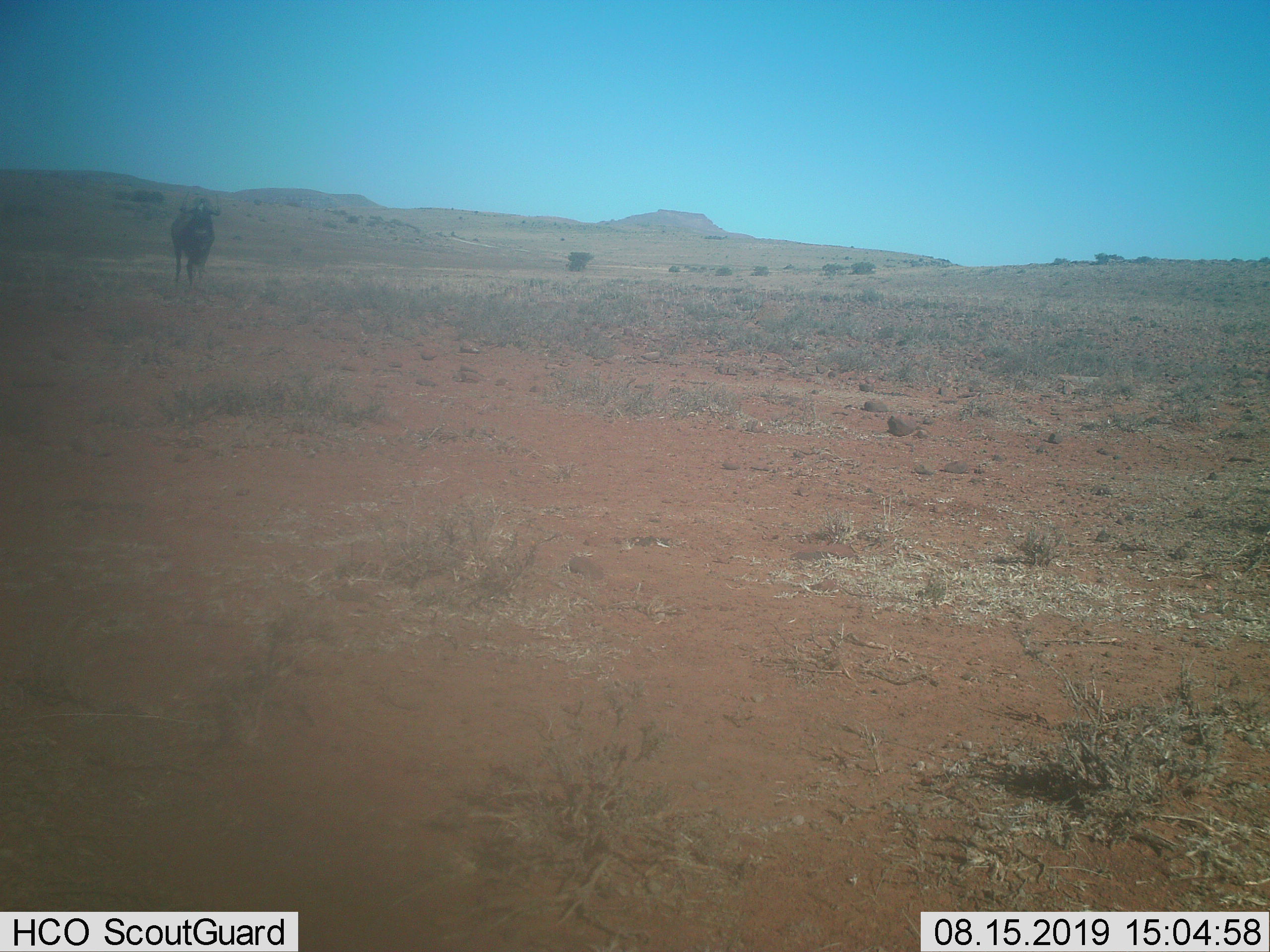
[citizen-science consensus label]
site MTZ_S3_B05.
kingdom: Animalia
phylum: Chordata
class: Mammalia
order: Artiodactyla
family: Bovidae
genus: Connochaetes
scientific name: Connochaetes gnou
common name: black wildebeest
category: wildebeestblack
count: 1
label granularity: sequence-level